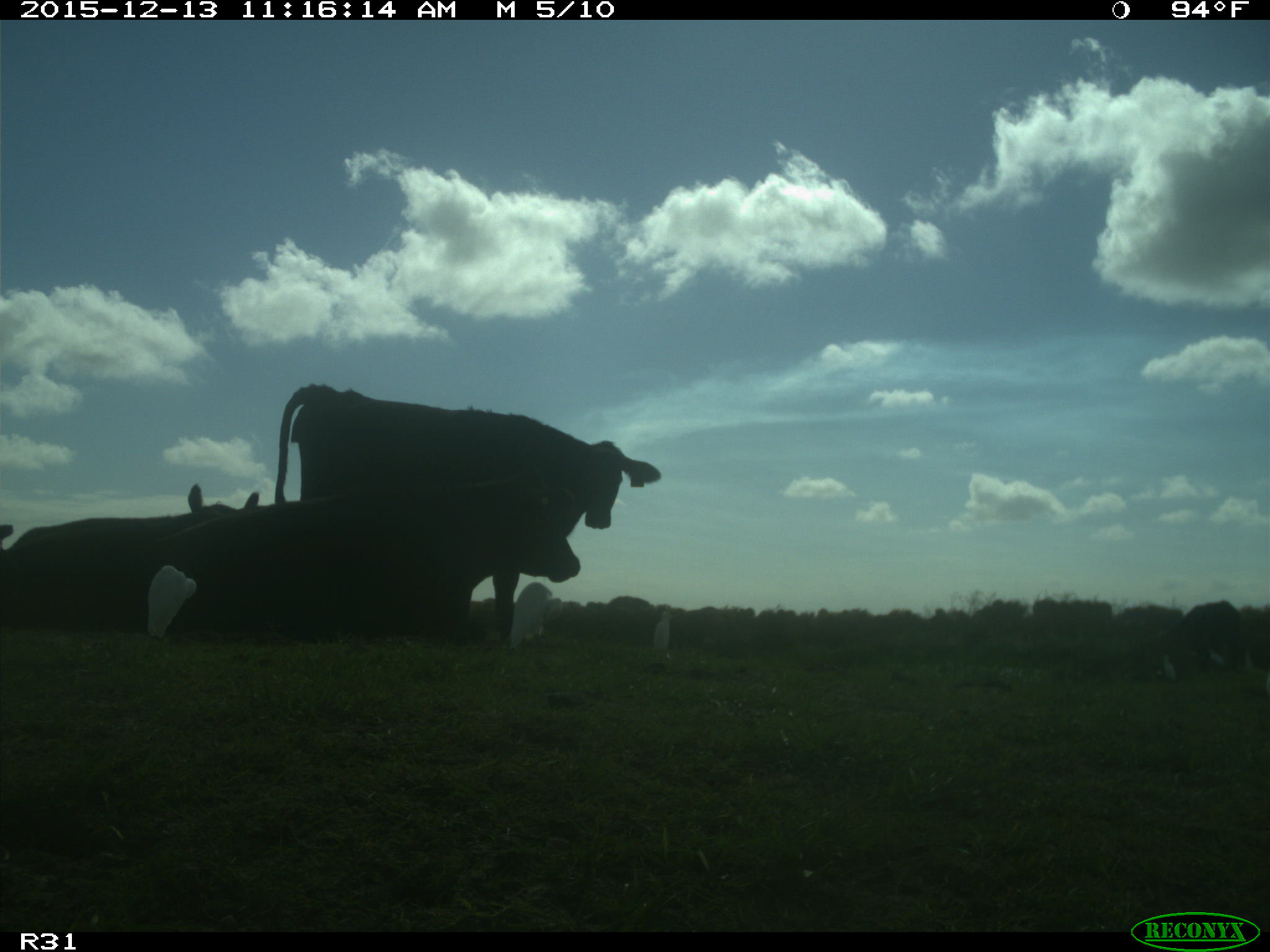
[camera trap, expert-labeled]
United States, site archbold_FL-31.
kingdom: Animalia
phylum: Chordata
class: Mammalia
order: Artiodactyla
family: Bovidae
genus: Bos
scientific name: Bos taurus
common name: domestic cow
Bos taurus (domestic cow).